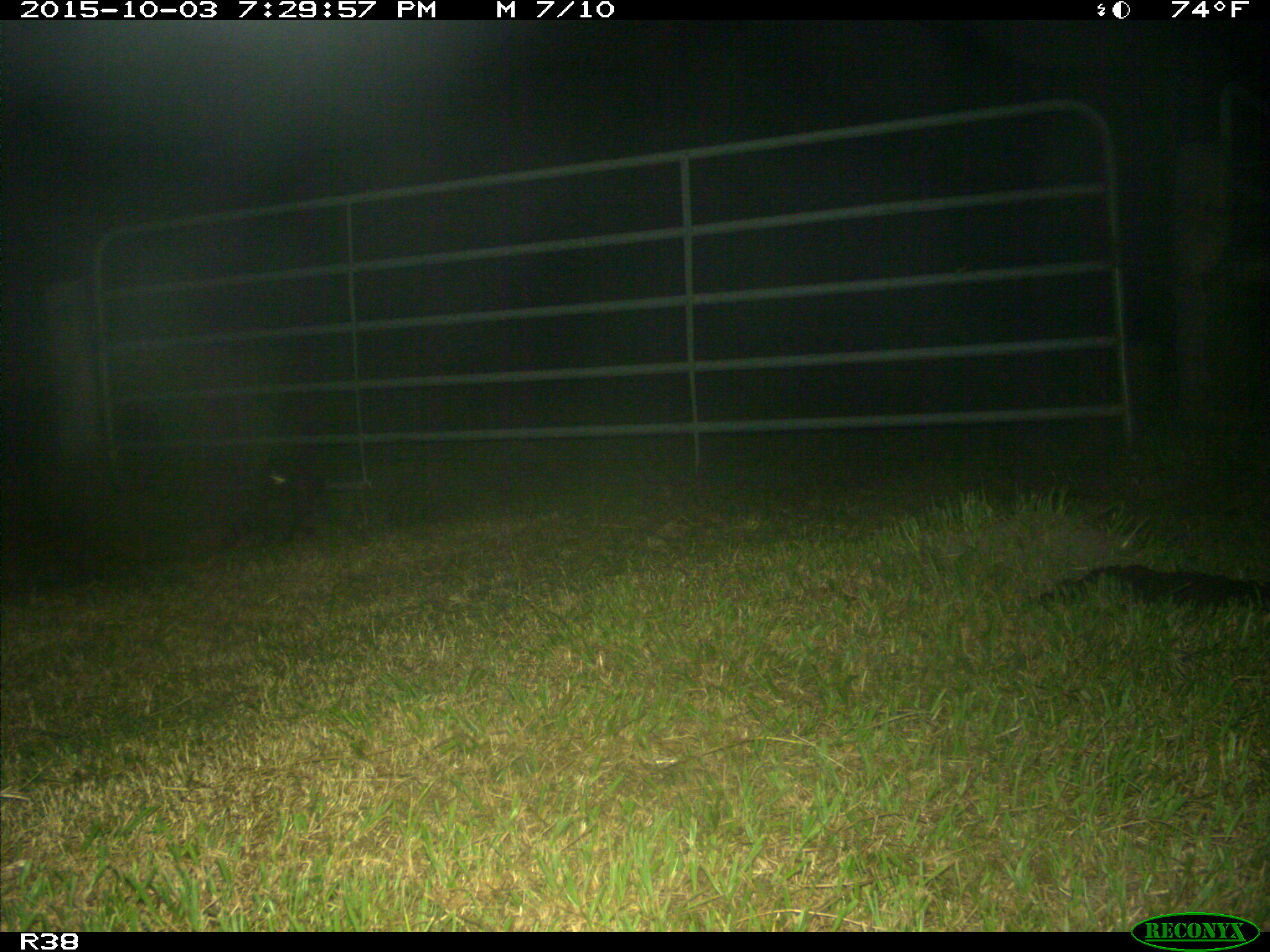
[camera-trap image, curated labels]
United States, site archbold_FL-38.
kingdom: Animalia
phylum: Chordata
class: Mammalia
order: Carnivora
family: Procyonidae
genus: Procyon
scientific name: Procyon lotor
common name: common raccoon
Procyon lotor (common raccoon).